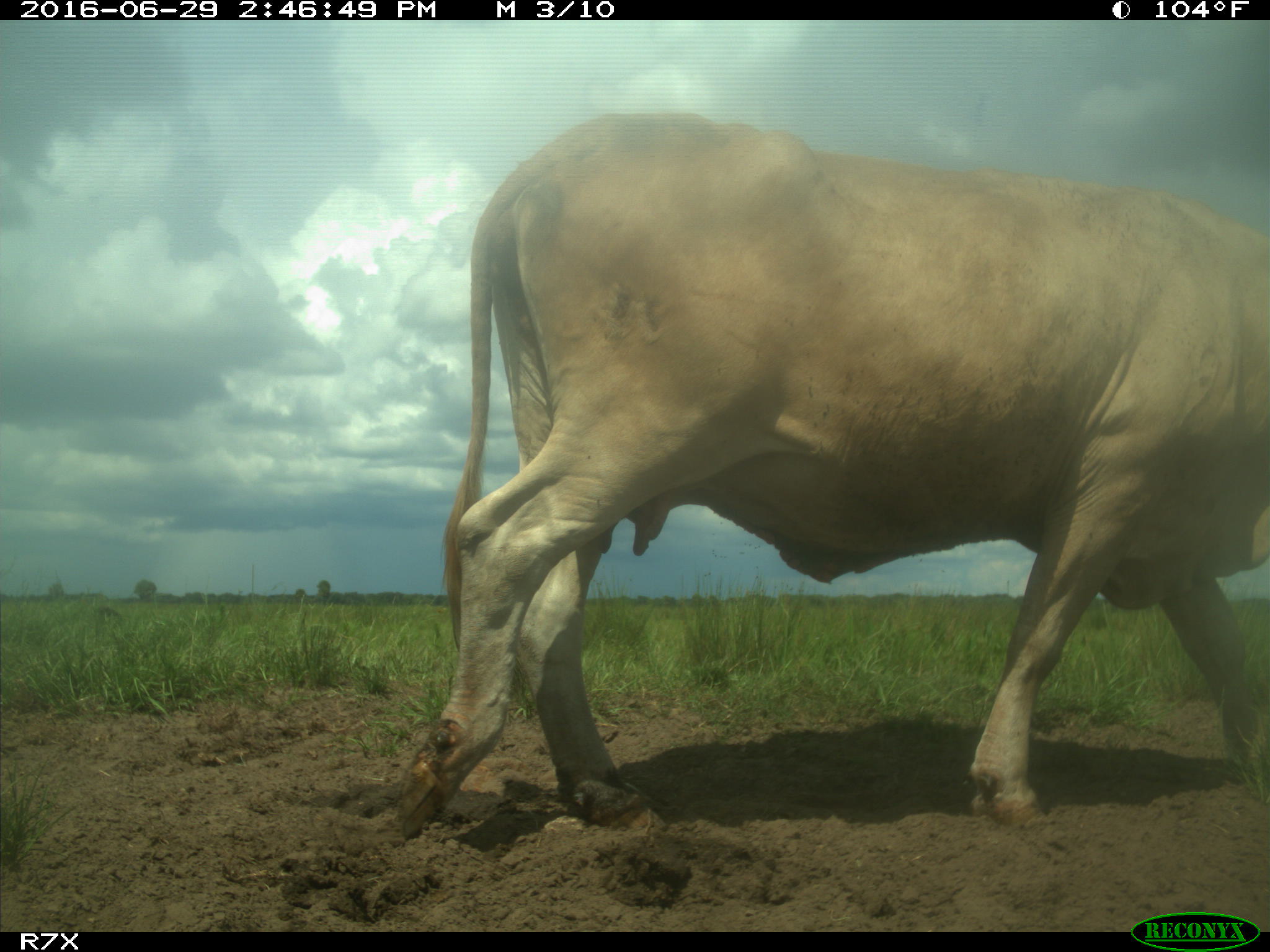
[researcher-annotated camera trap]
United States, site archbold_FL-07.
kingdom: Animalia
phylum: Chordata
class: Mammalia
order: Artiodactyla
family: Bovidae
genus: Bos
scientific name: Bos taurus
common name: domestic cow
Bos taurus (domestic cow).